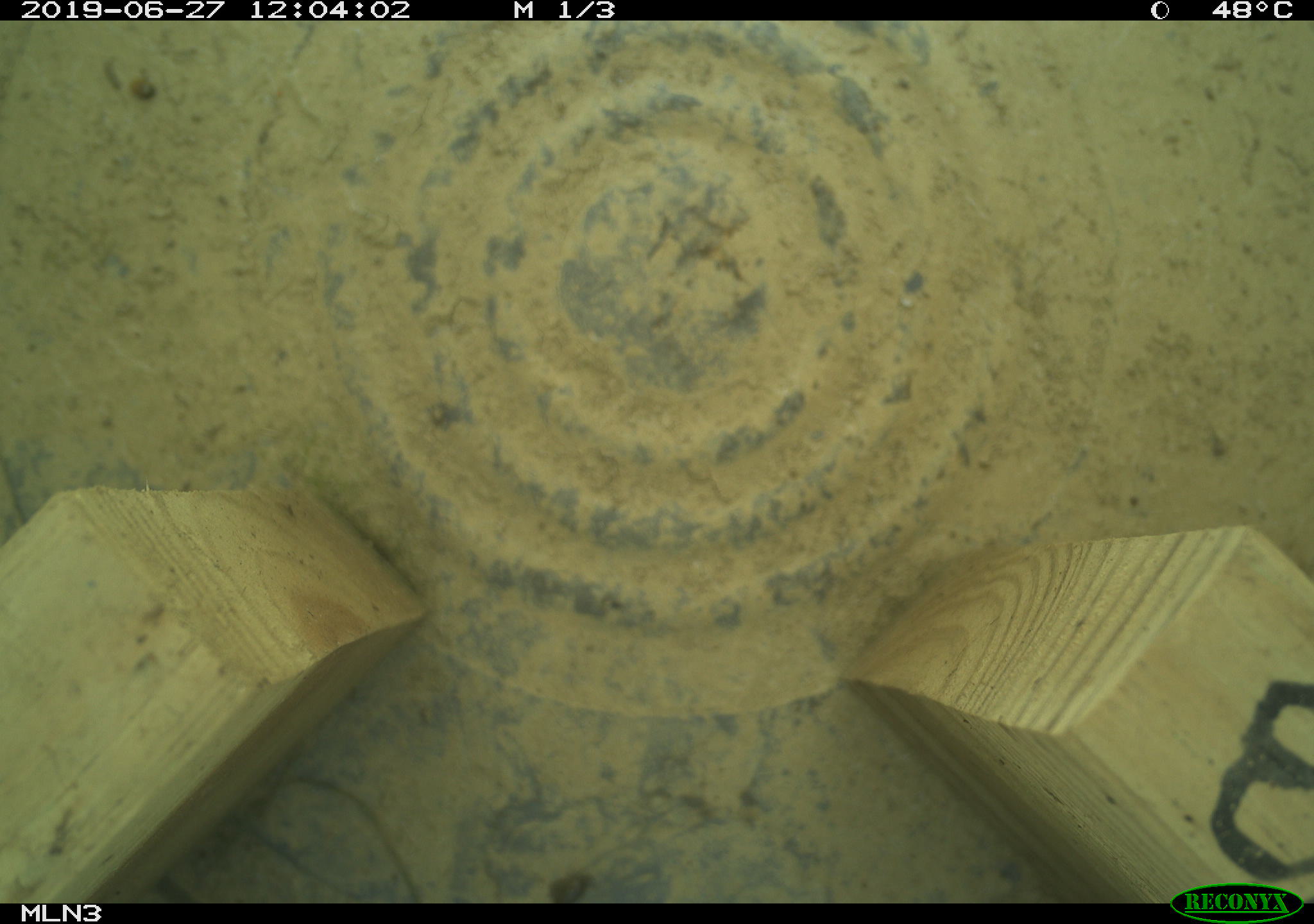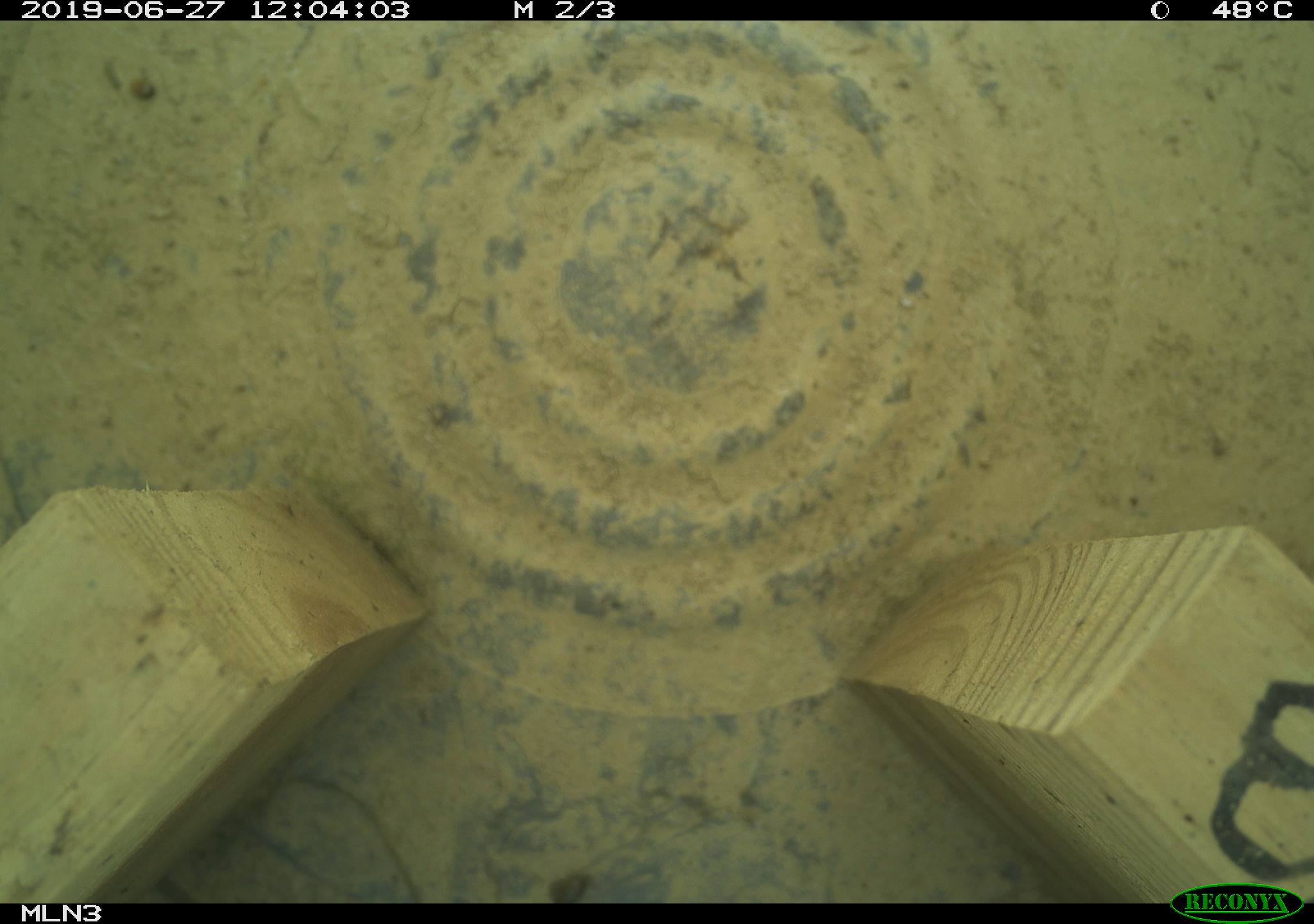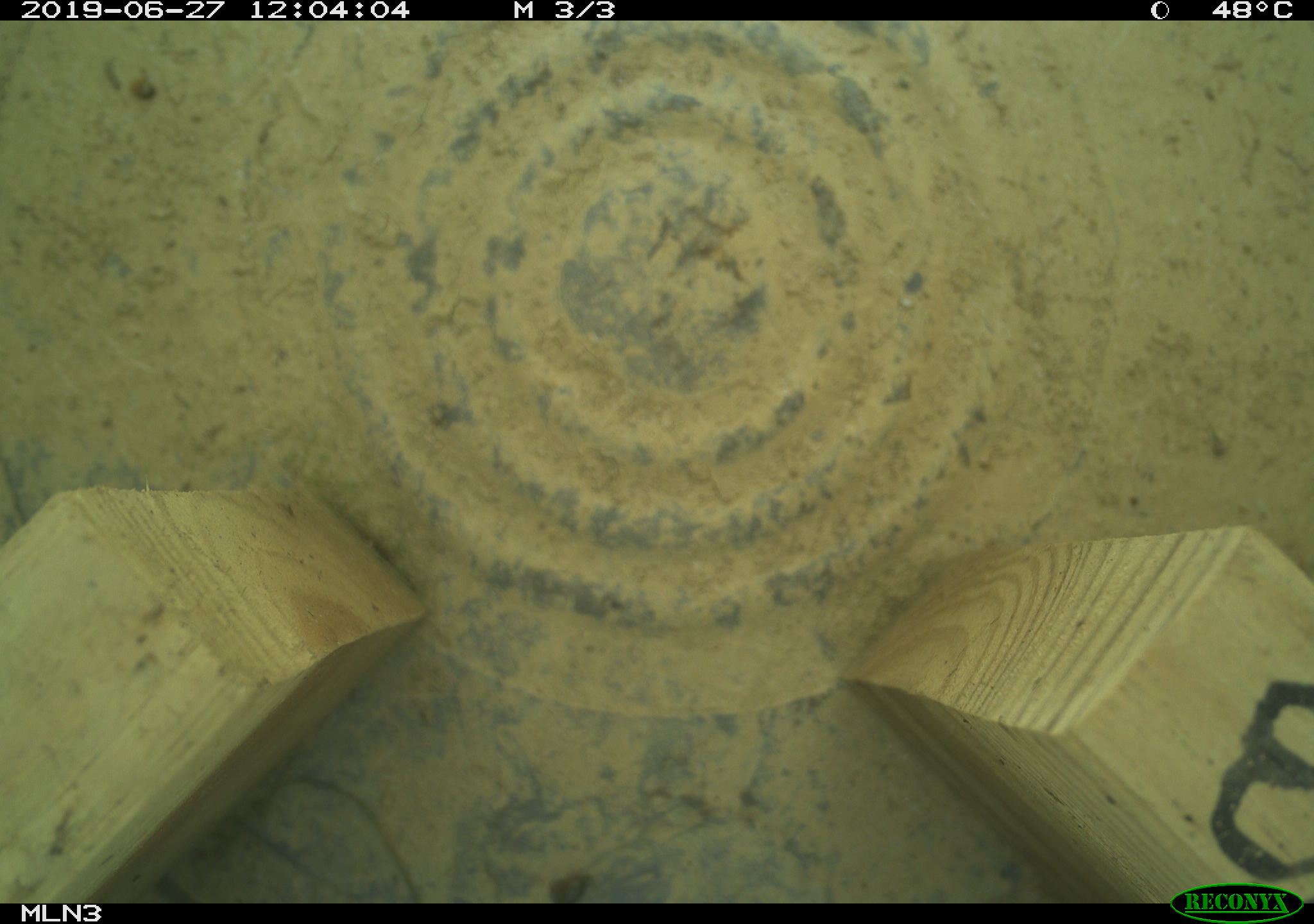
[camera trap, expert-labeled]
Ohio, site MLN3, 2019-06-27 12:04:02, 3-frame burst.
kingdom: Animalia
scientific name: Animalia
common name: animal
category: invertebrate